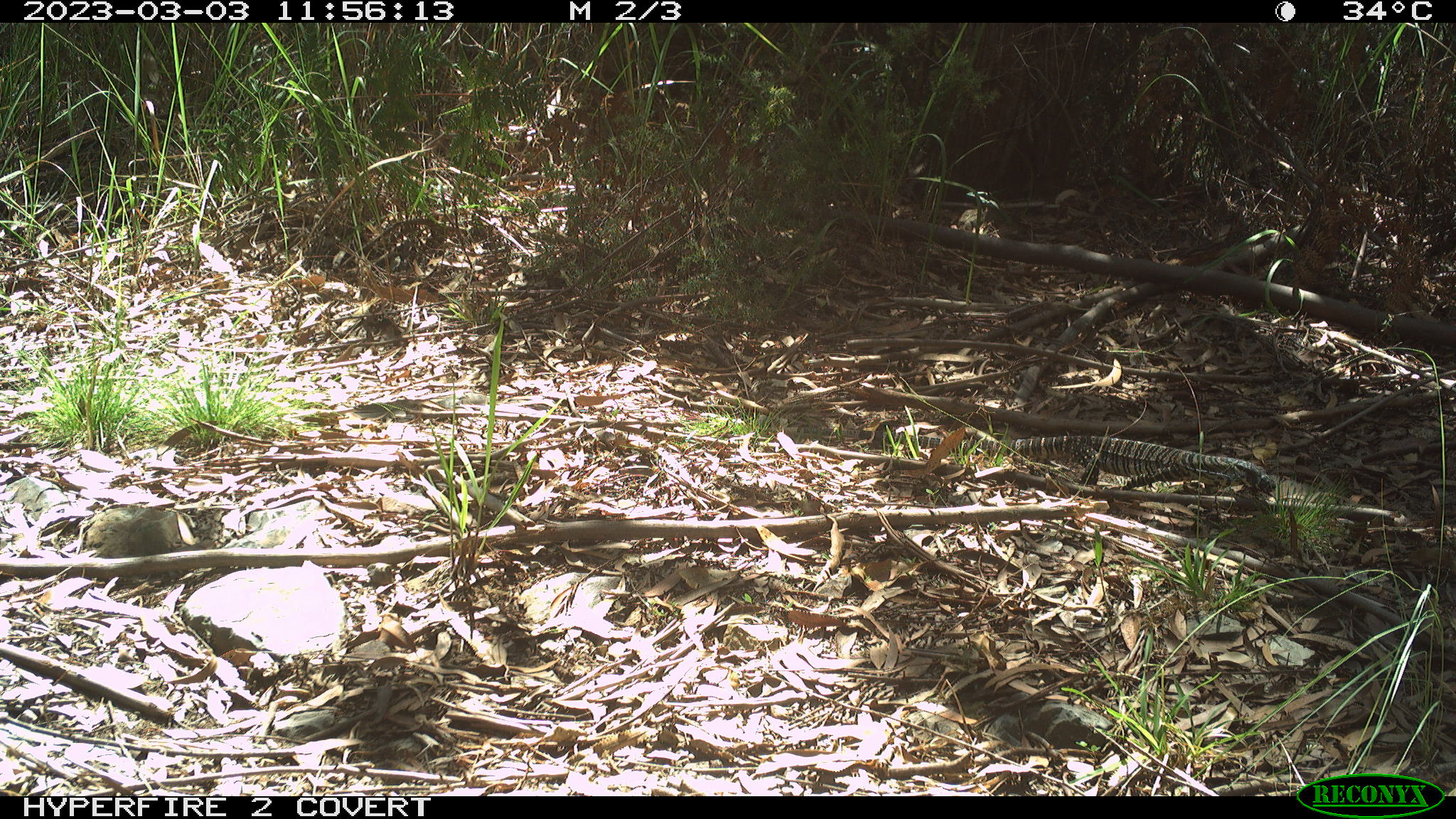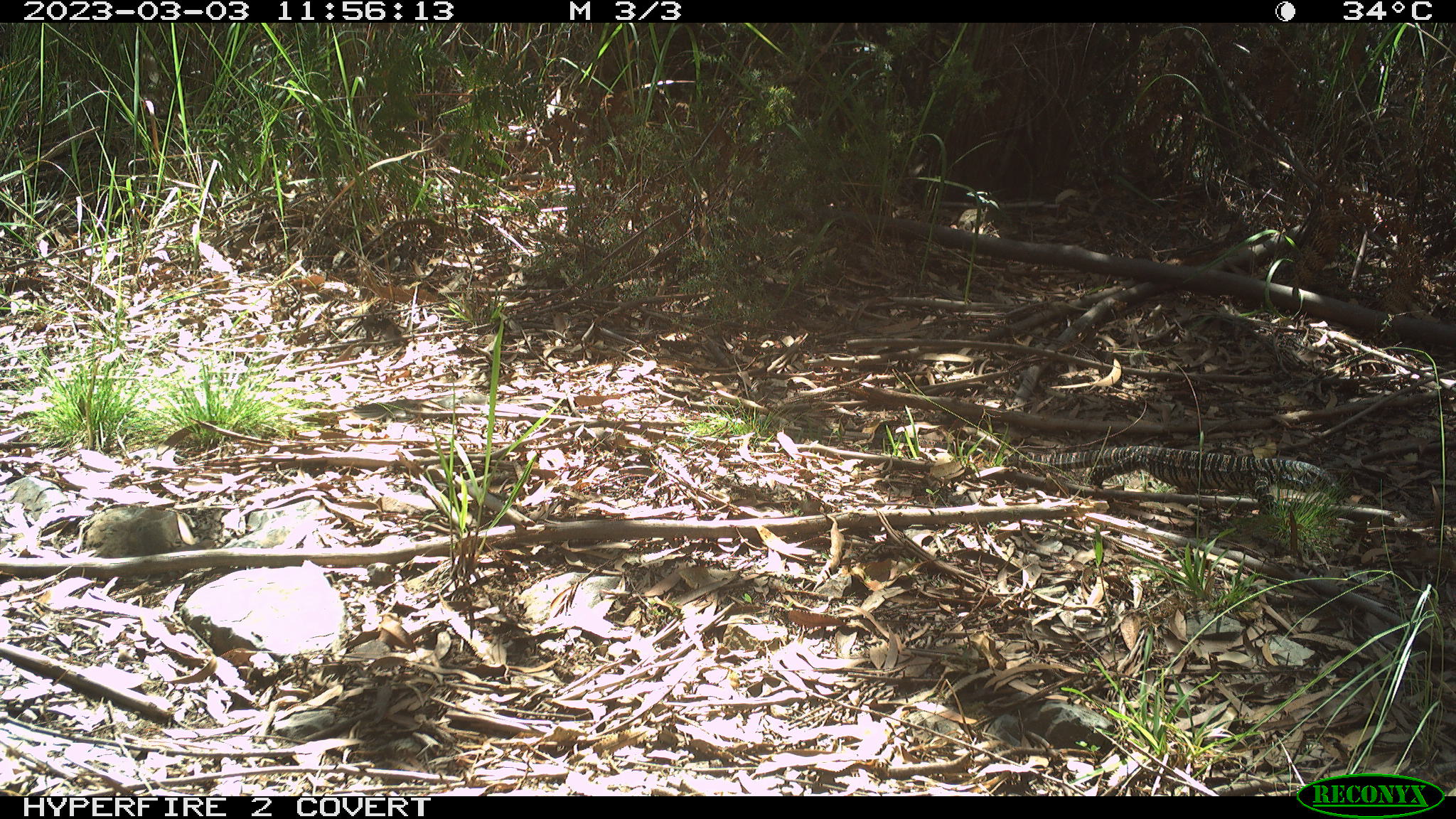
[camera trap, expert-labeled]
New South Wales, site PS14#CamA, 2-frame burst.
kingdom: Animalia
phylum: Chordata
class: Reptilia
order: Squamata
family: Varanidae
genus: Varanus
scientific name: Varanus varius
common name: lace monitor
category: goanna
Goanna (lace monitor) (Varanus varius).